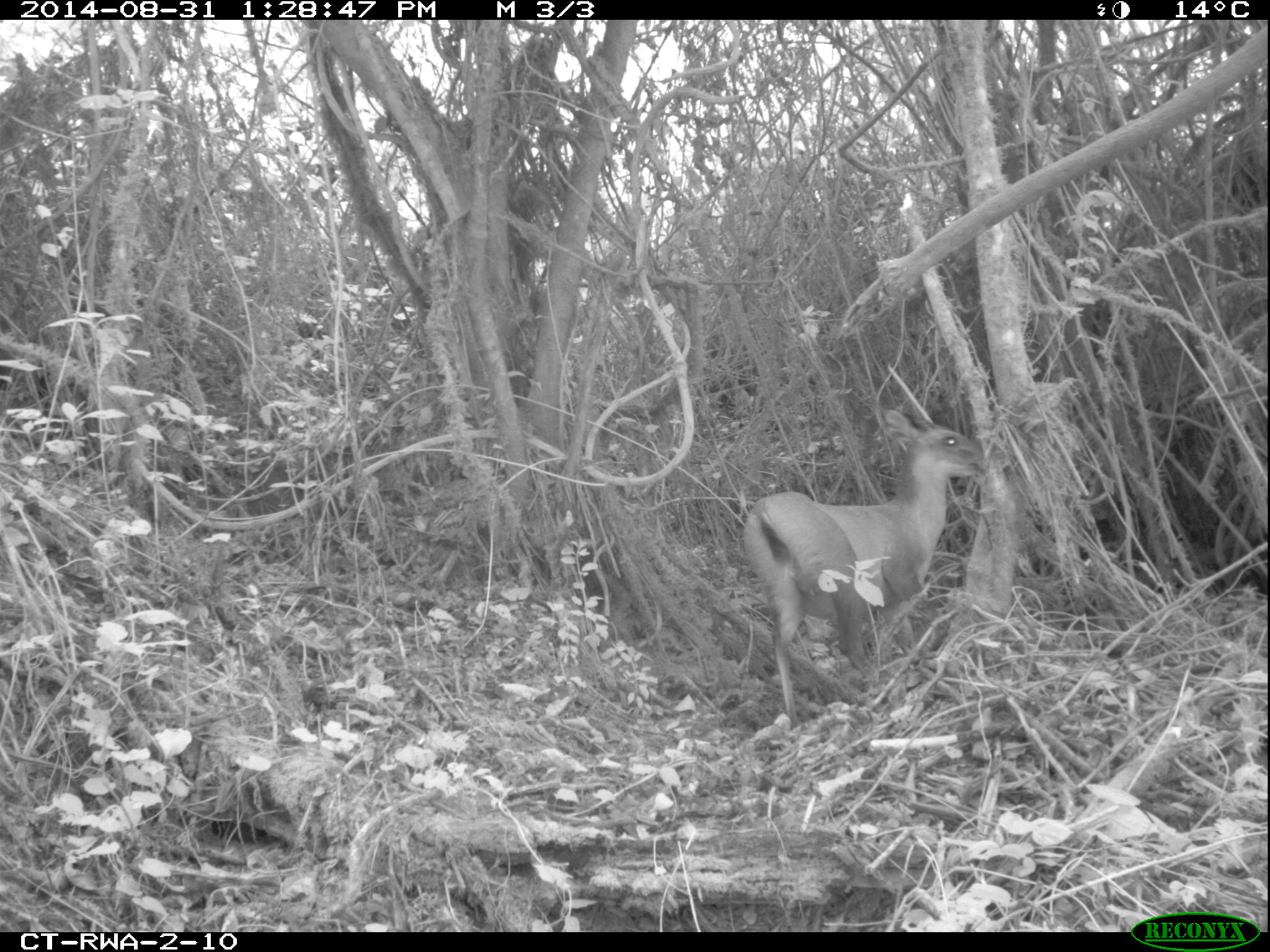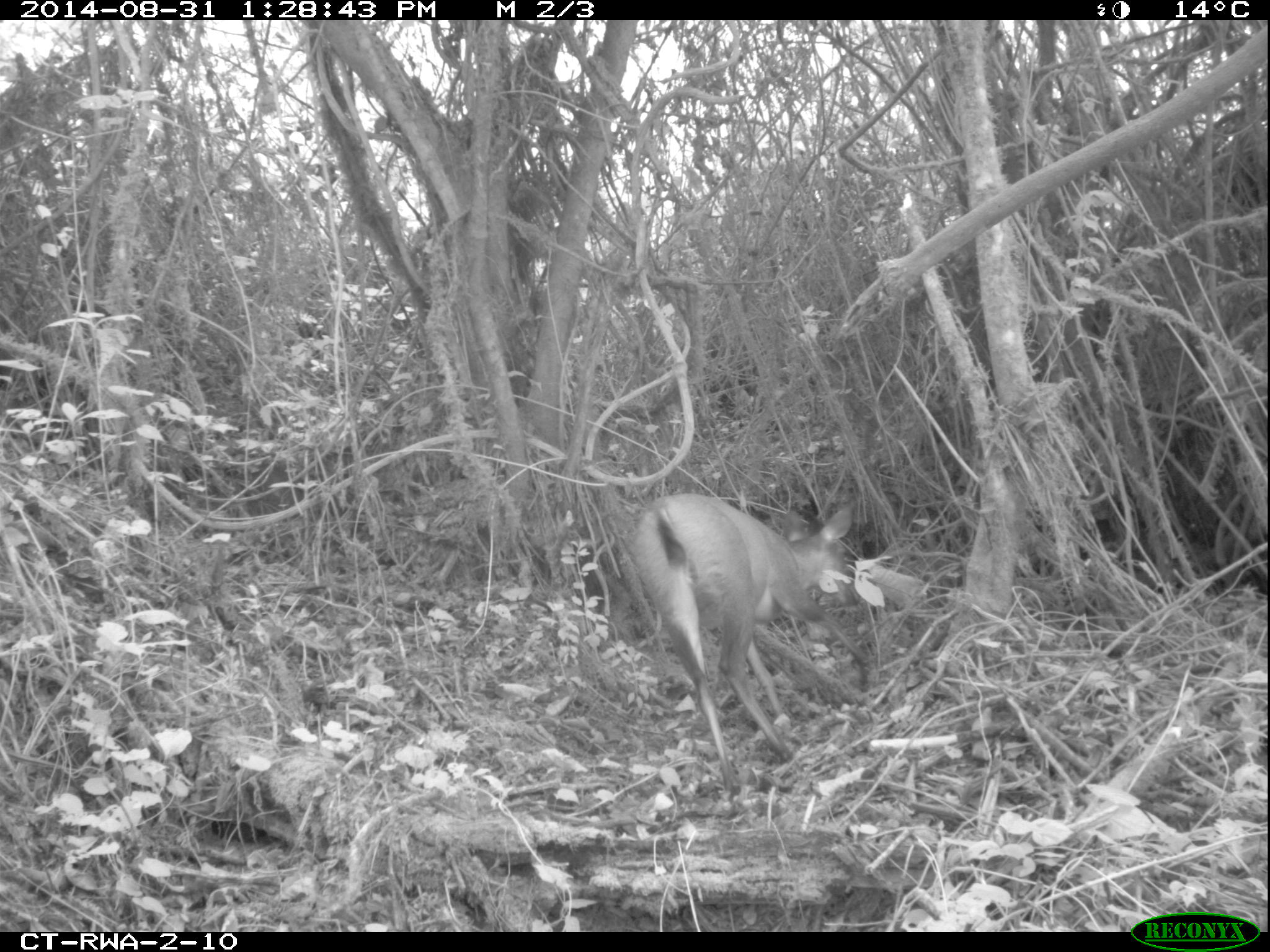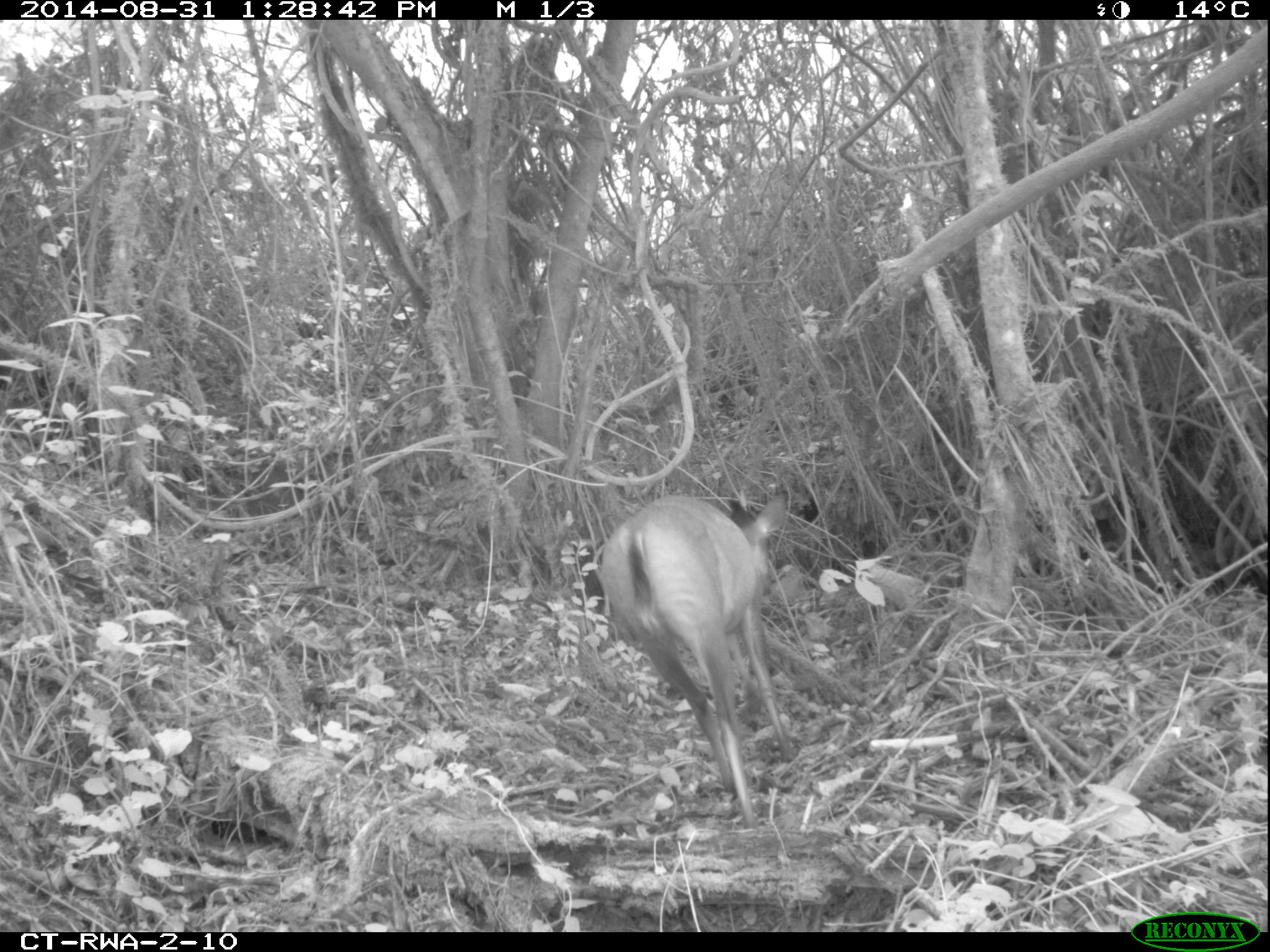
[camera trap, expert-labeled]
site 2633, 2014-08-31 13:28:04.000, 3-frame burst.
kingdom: Animalia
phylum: Chordata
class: Mammalia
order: Artiodactyla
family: Bovidae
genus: Cephalophus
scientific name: Cephalophus nigrifrons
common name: black-fronted duiker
Cephalophus nigrifrons (black-fronted duiker), count 1.